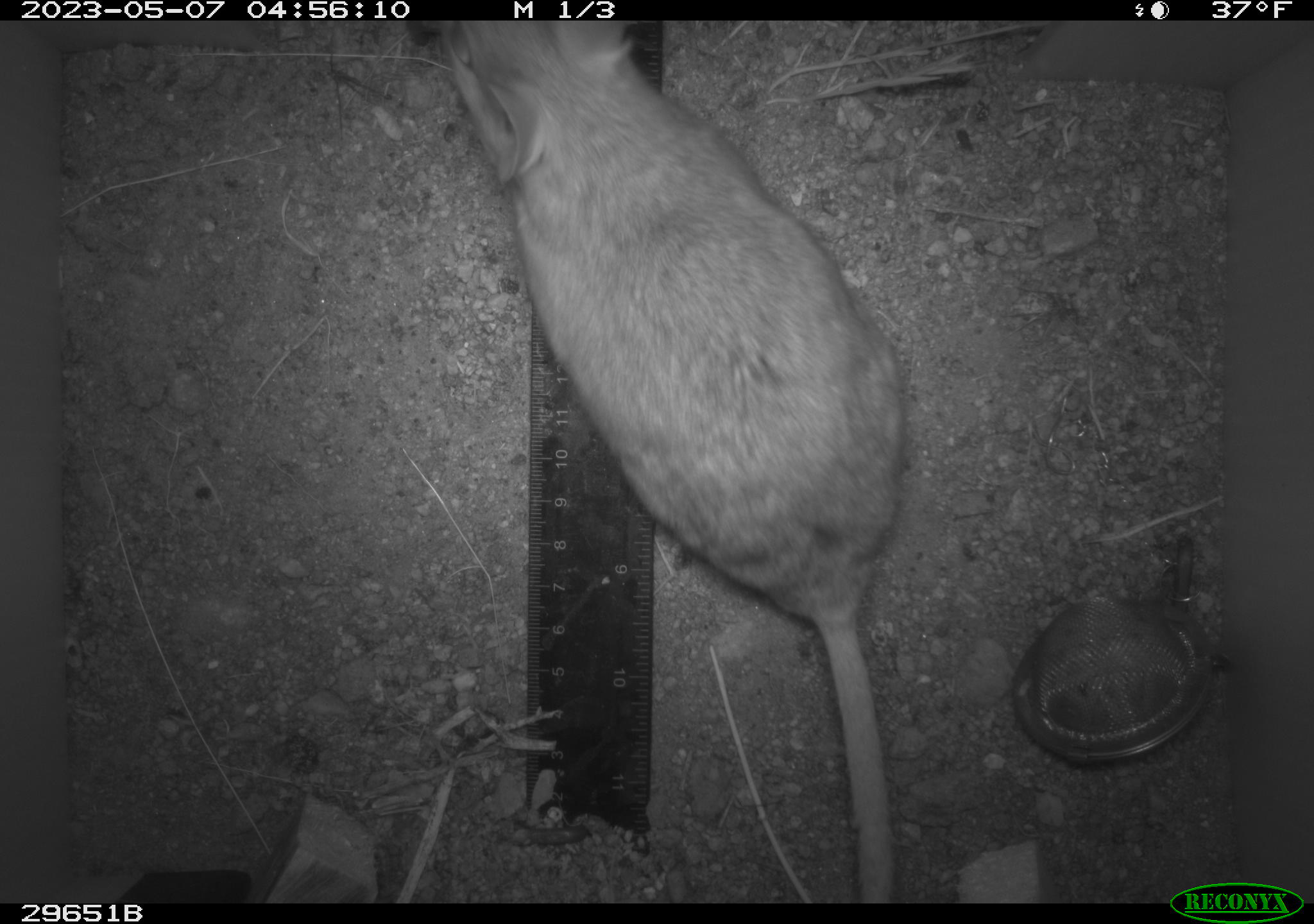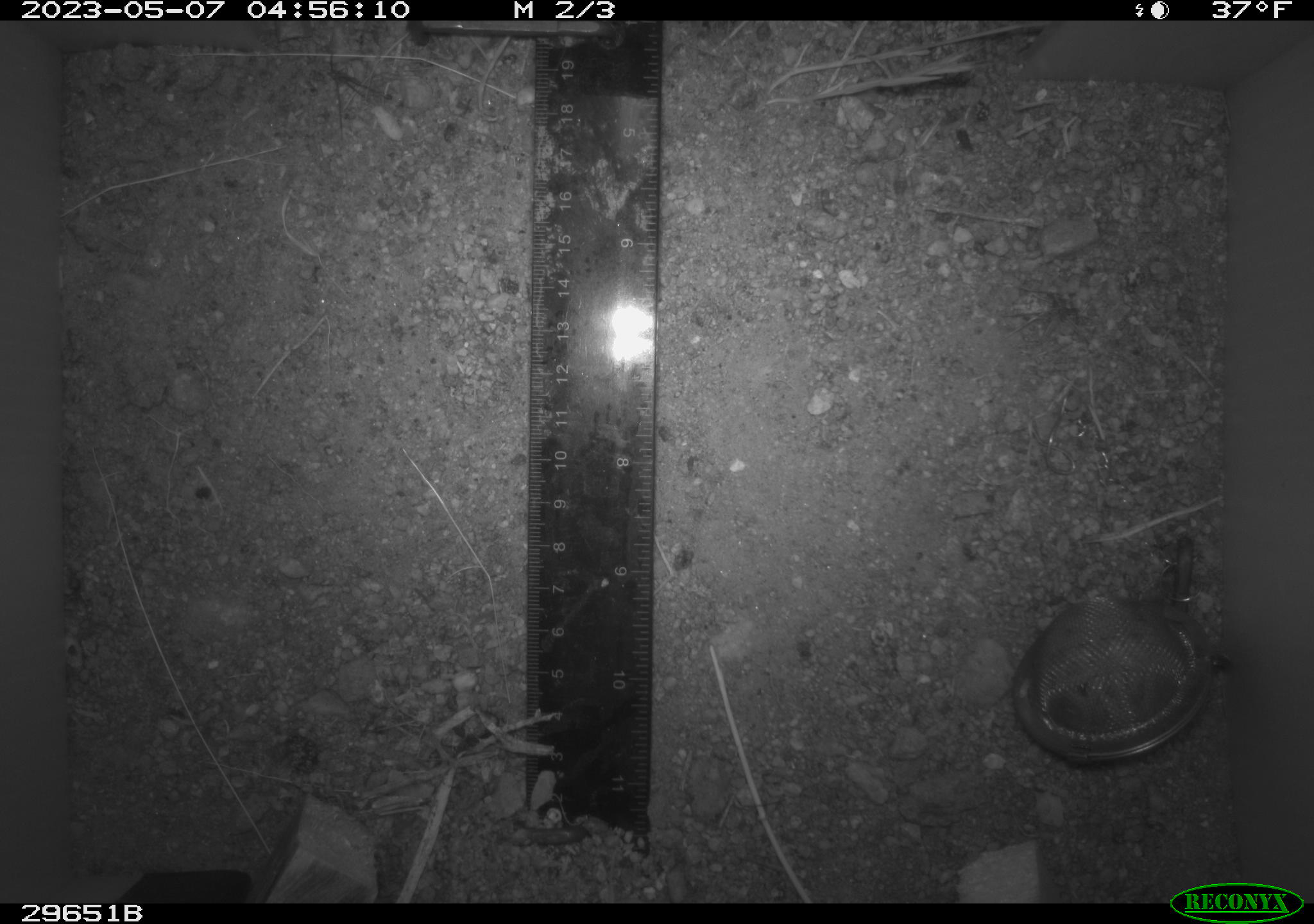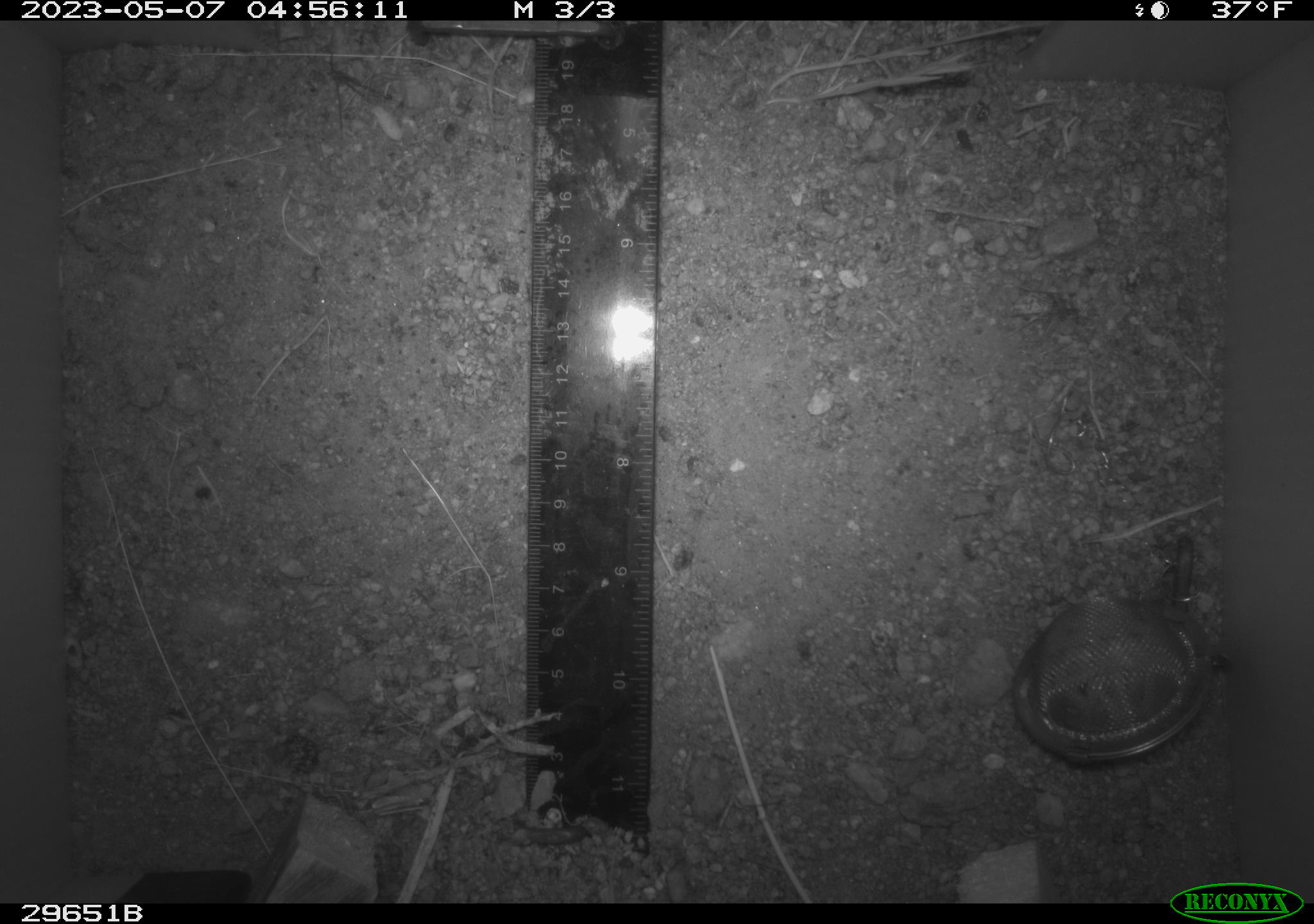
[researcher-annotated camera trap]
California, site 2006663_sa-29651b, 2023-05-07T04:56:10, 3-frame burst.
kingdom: Animalia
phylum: Chordata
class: Mammalia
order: Rodentia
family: Cricetidae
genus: Neotoma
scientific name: Neotoma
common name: pack rat or woodrat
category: neotoma species